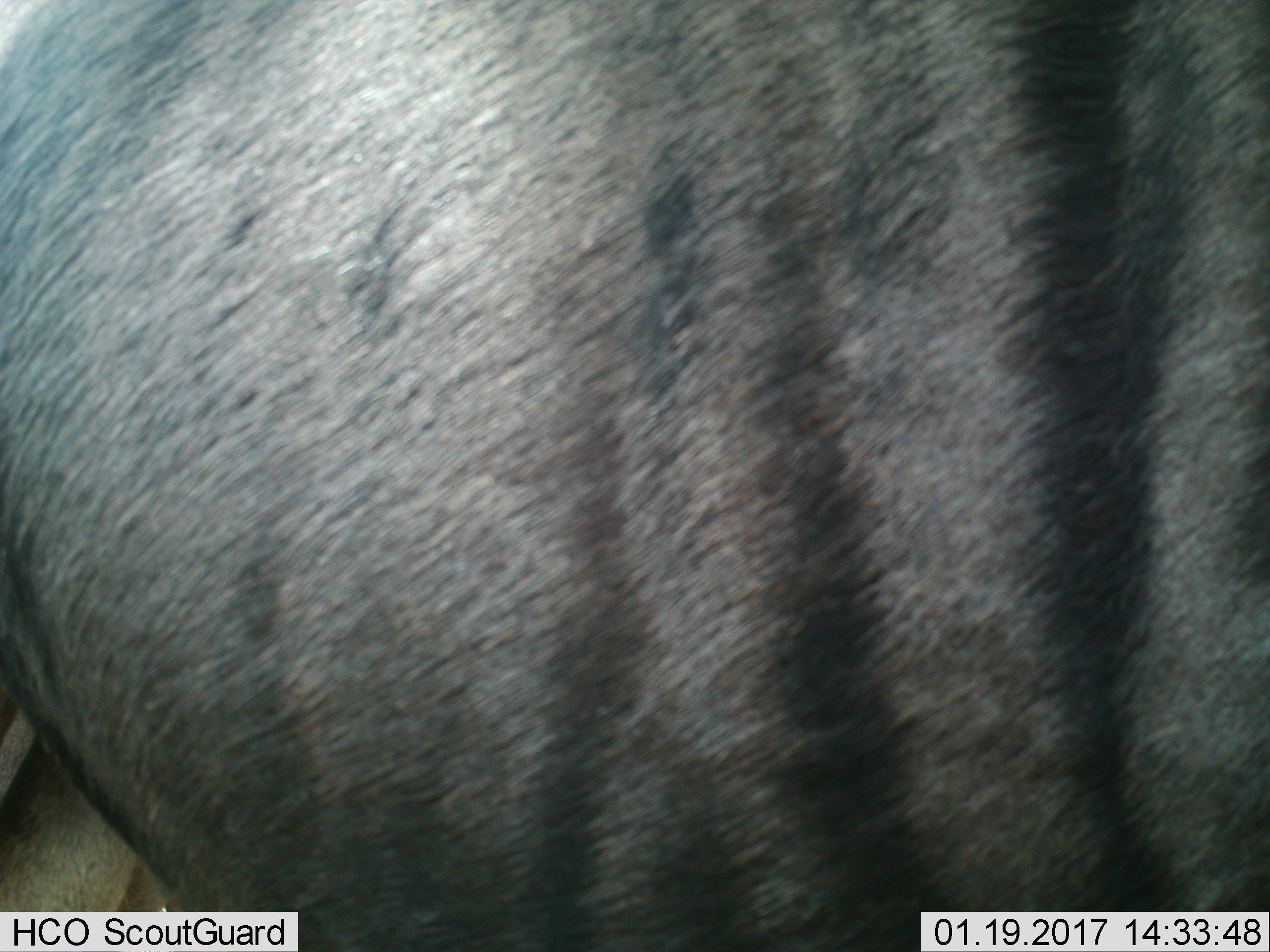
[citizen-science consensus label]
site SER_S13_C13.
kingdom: Animalia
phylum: Chordata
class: Mammalia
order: Artiodactyla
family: Bovidae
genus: Connochaetes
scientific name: Connochaetes taurinus taurinus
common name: blue wildebeest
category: wildebeestblue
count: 1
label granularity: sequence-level